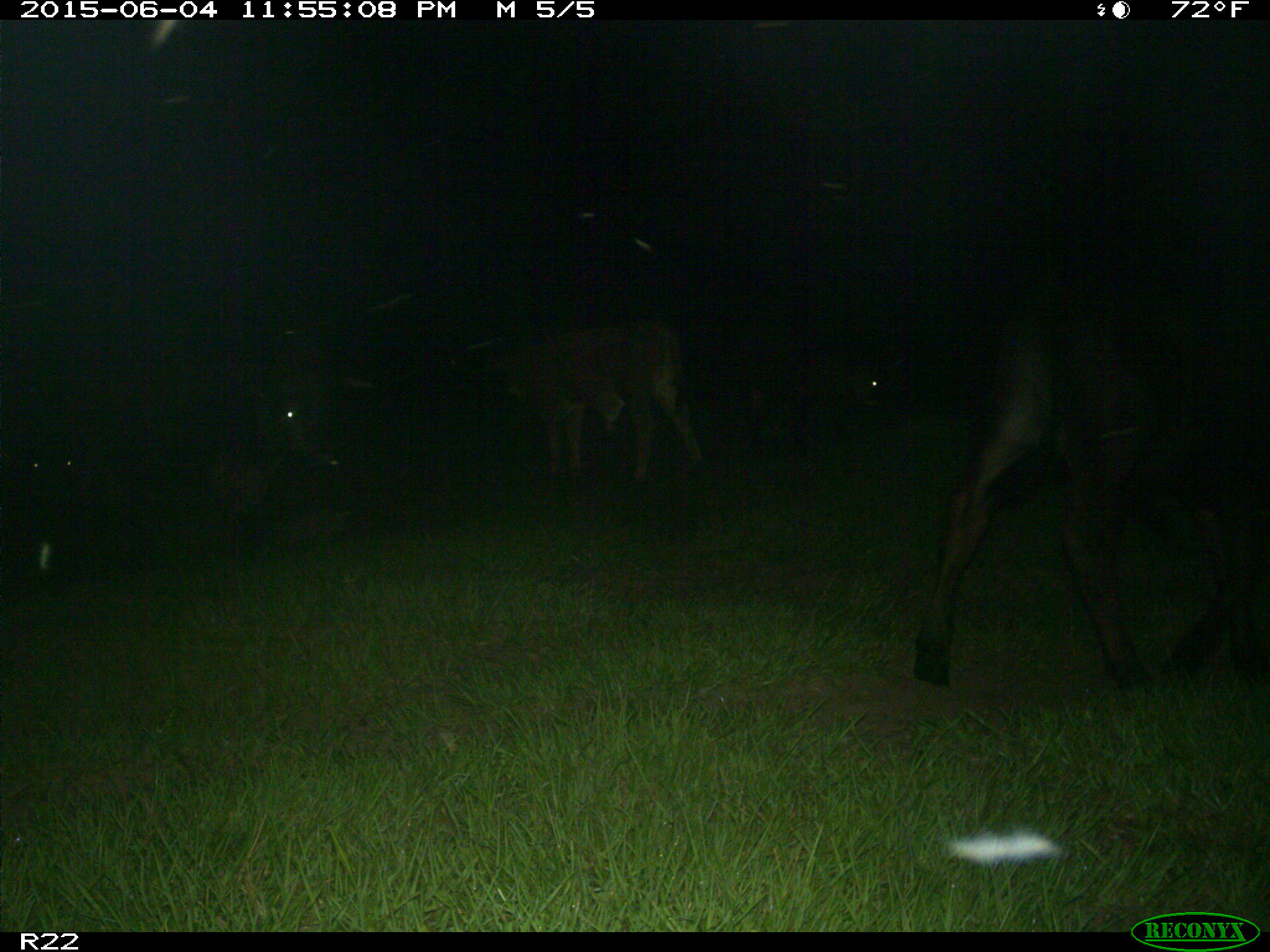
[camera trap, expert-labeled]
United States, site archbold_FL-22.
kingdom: Animalia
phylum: Chordata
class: Mammalia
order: Artiodactyla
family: Bovidae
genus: Bos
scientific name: Bos taurus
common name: domestic cow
Bos taurus (domestic cow).